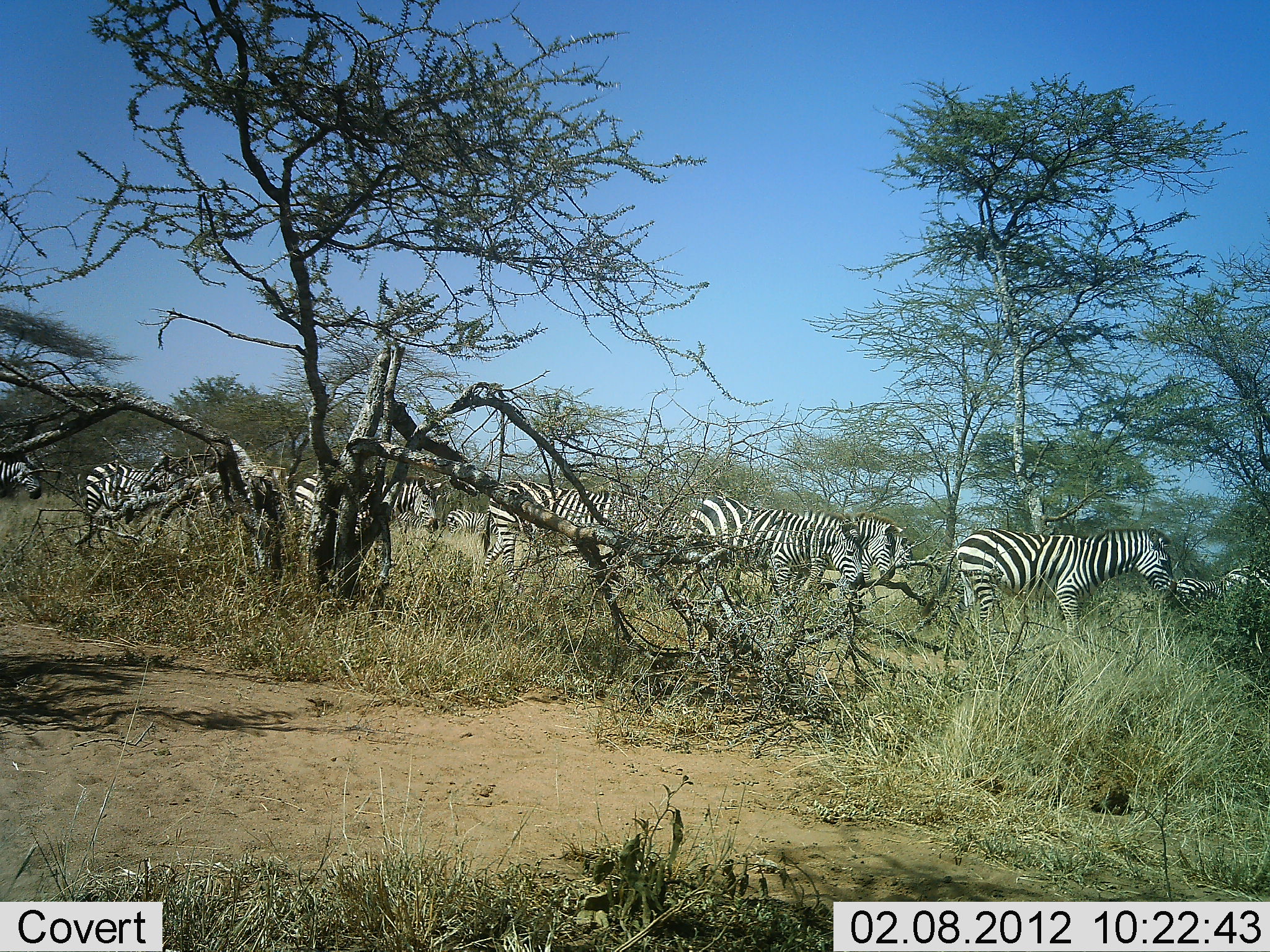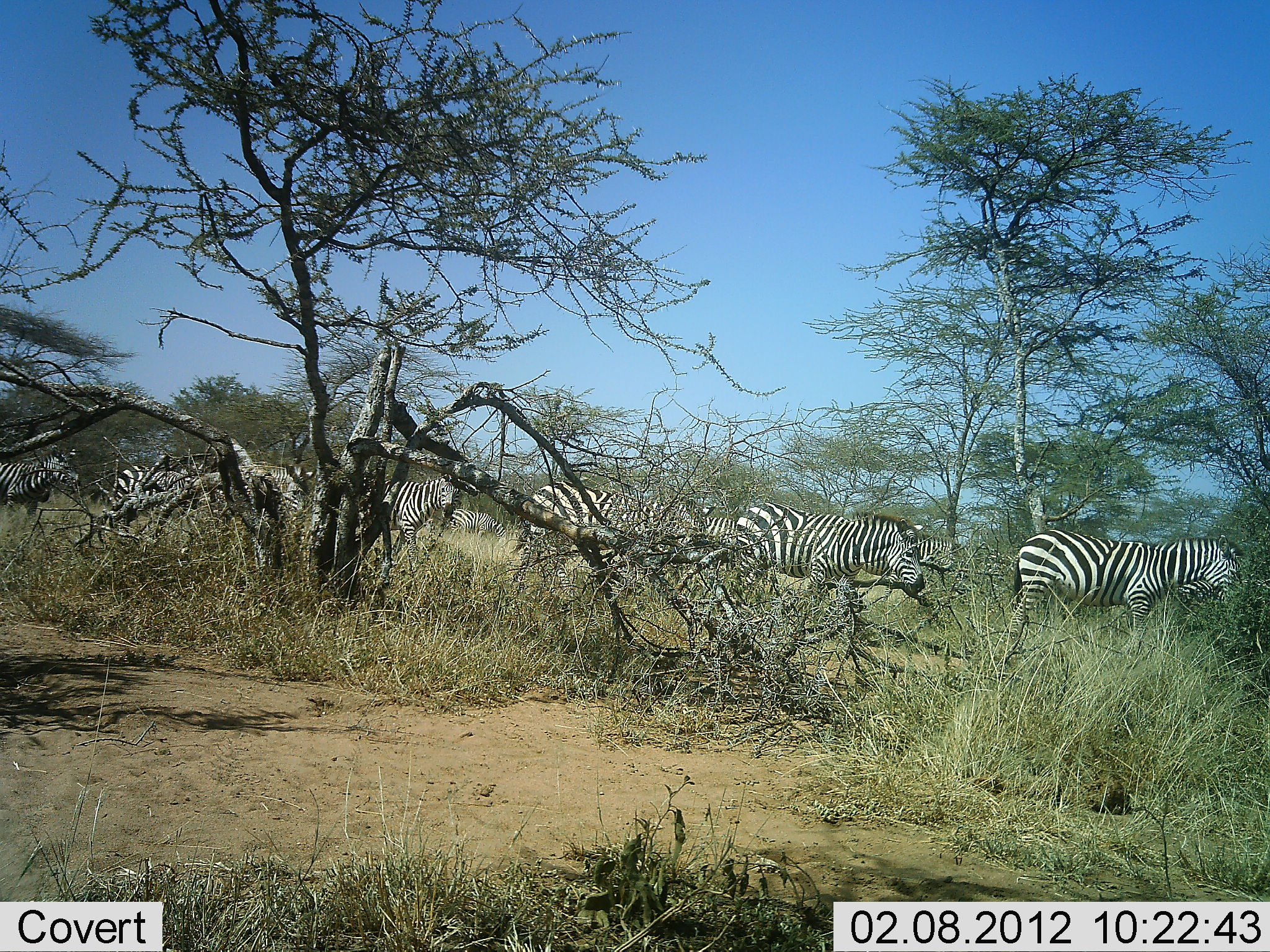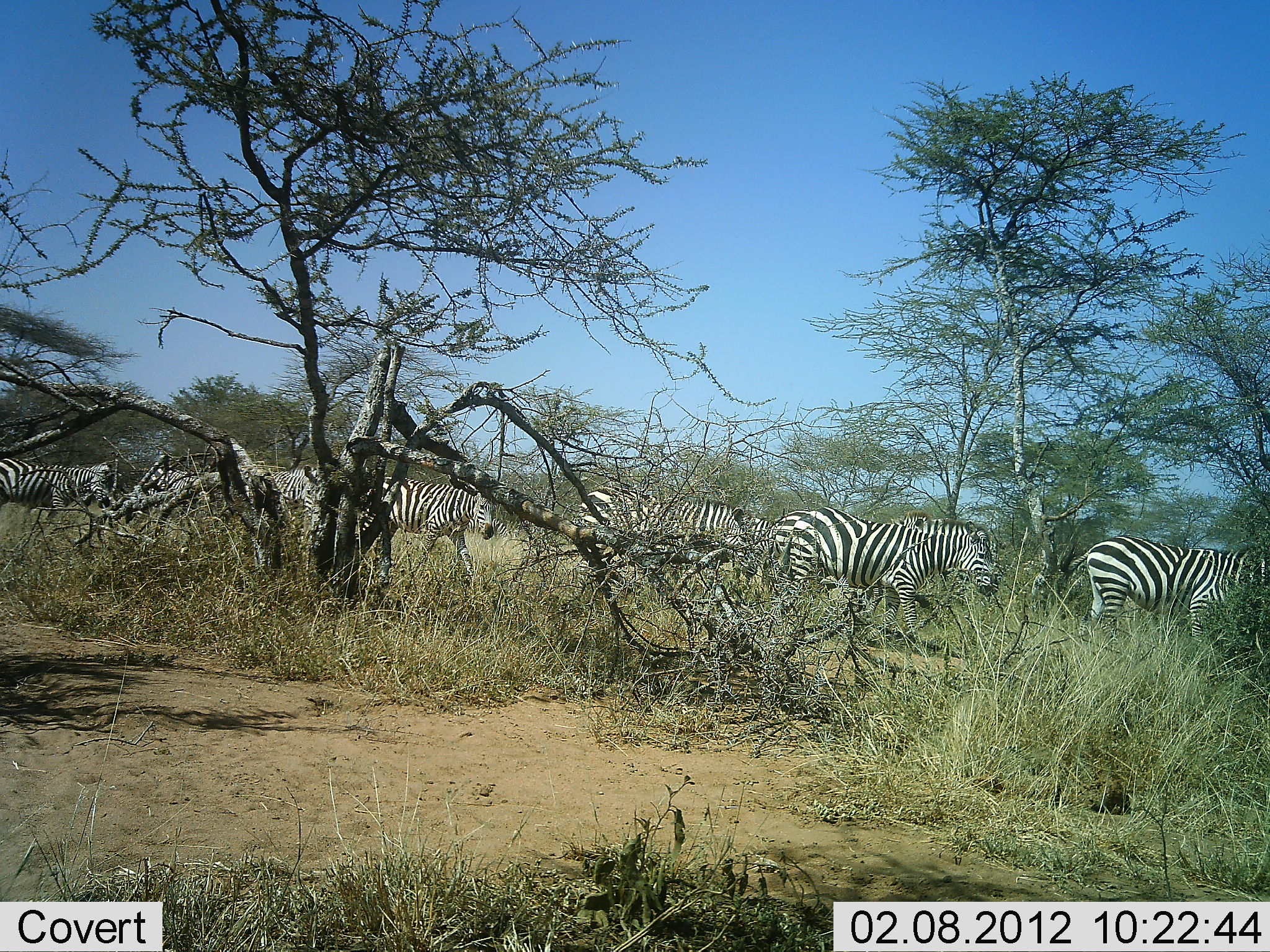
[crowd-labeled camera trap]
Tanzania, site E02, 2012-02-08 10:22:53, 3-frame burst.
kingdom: Animalia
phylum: Chordata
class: Mammalia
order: Perissodactyla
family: Equidae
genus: Equus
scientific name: Equus quagga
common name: plains zebra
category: zebra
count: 9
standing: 5%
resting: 0%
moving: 100%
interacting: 0%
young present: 0%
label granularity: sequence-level